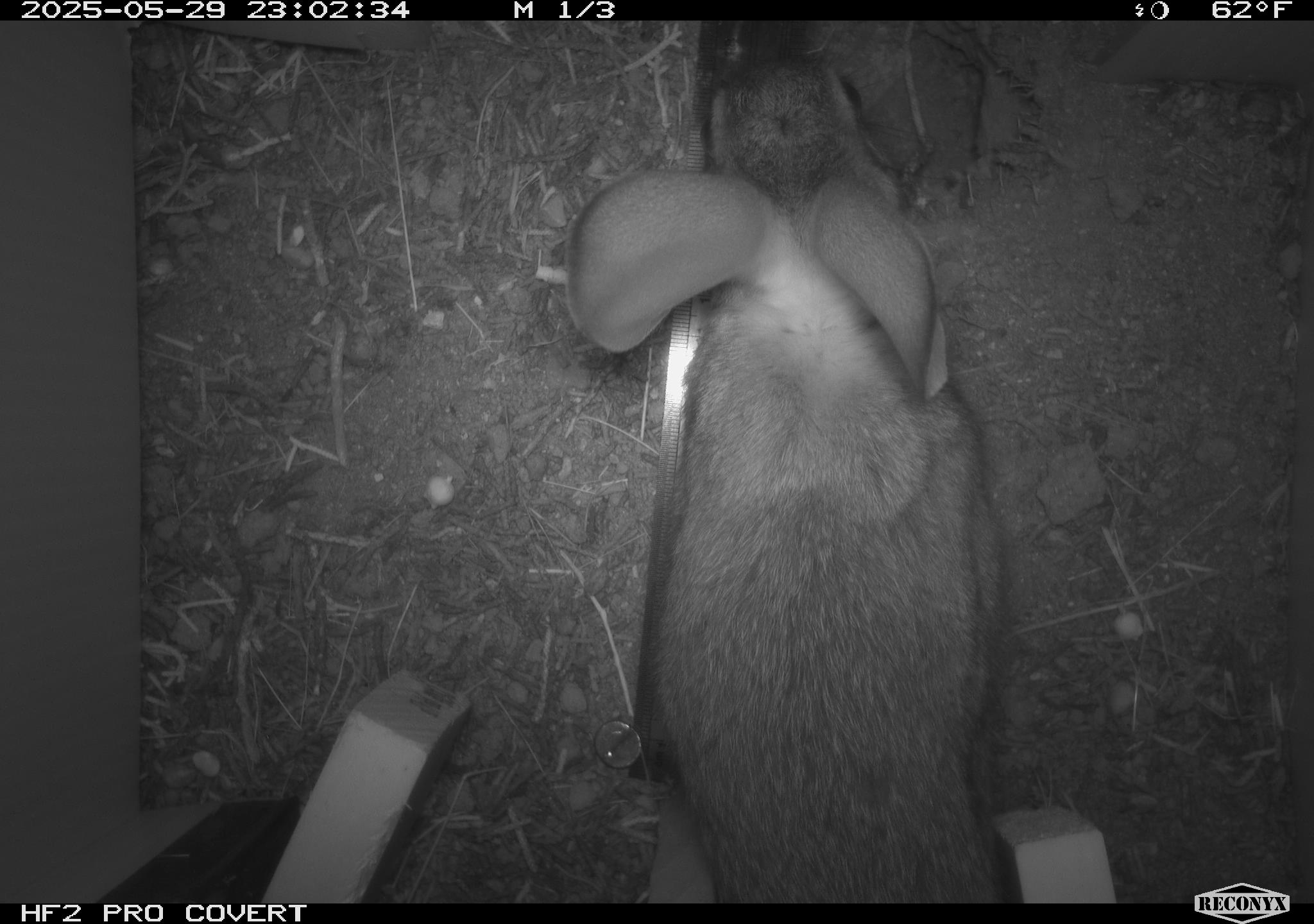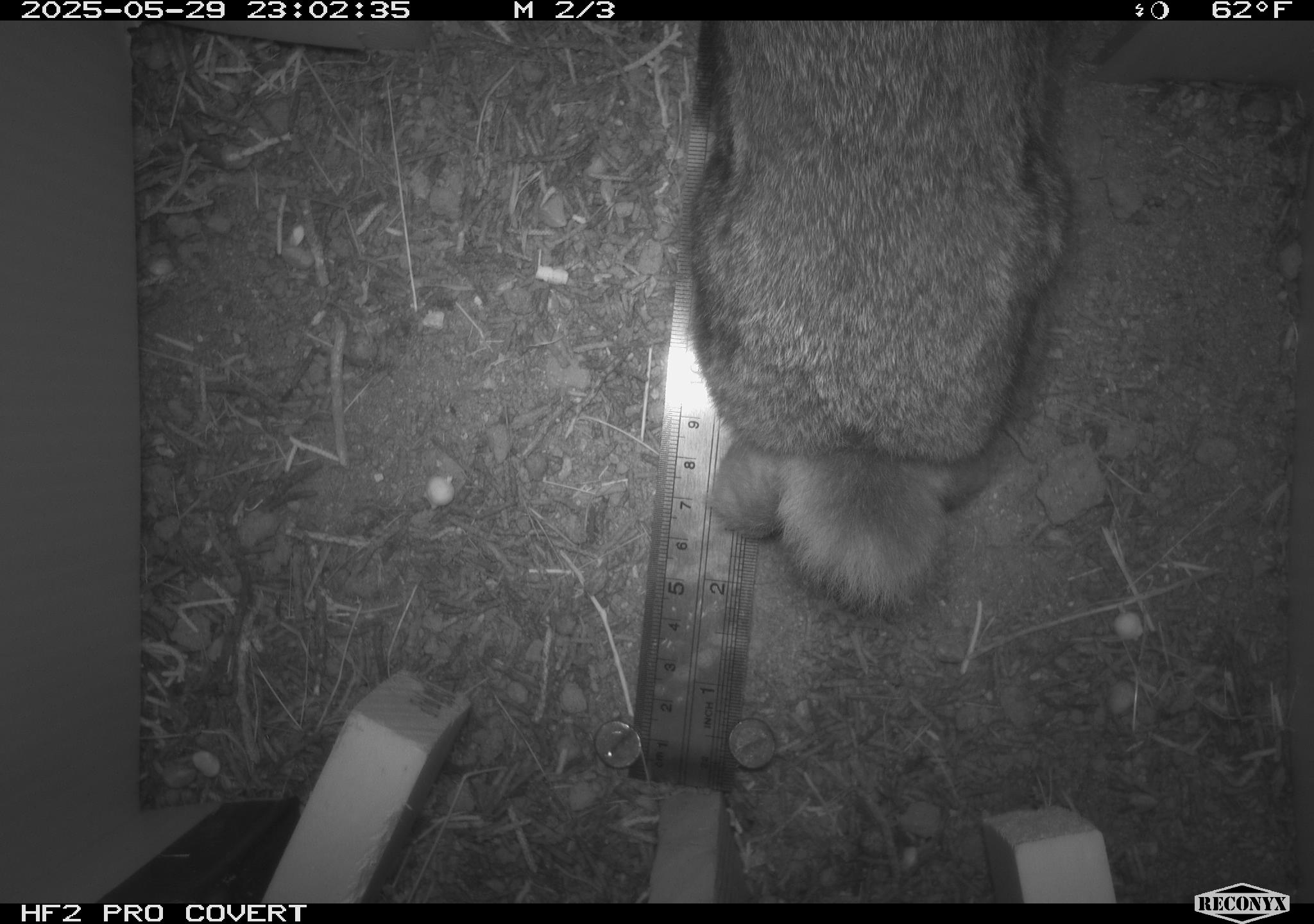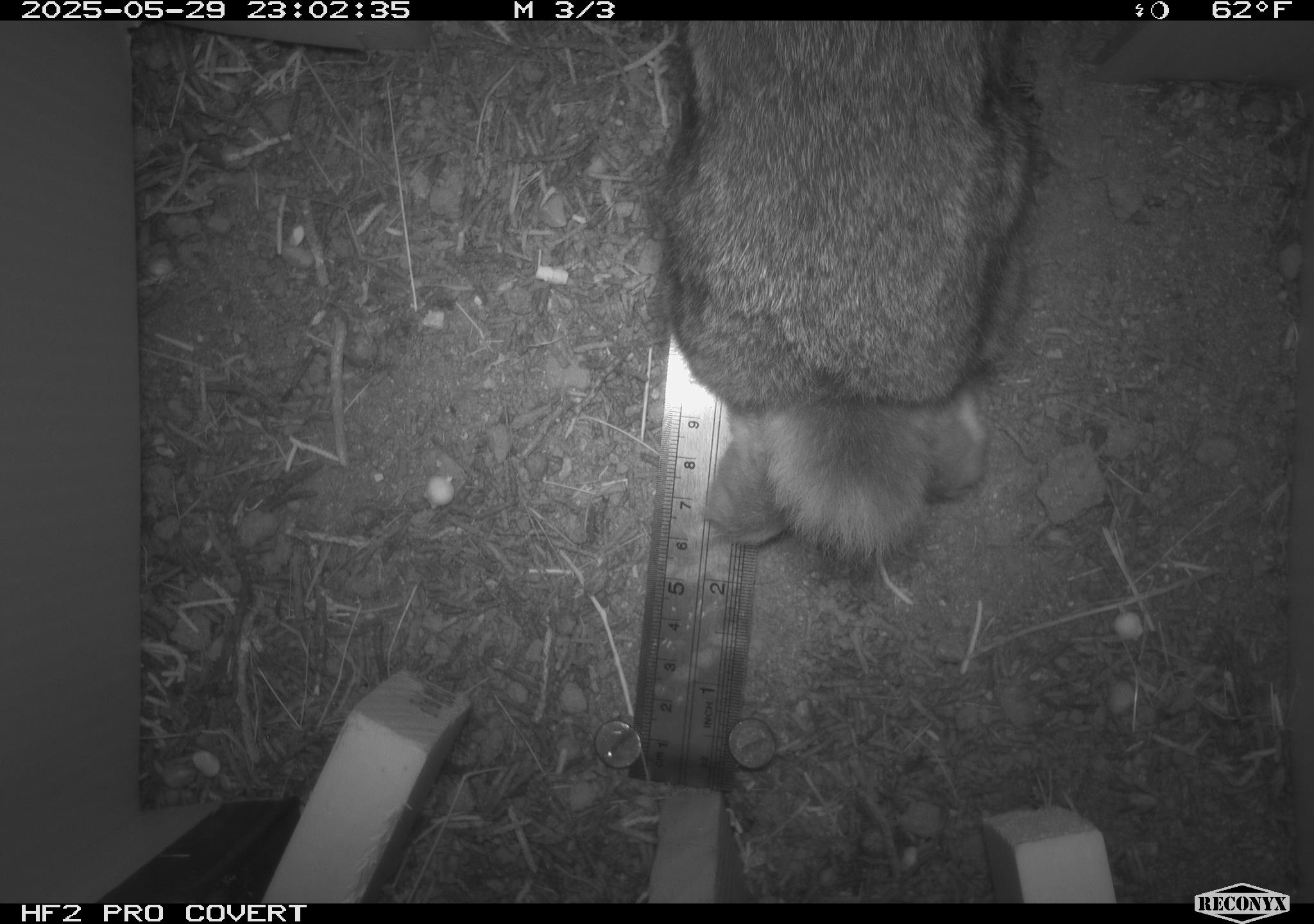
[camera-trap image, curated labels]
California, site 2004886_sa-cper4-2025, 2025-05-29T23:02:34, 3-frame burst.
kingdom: Animalia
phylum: Chordata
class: Mammalia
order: Lagomorpha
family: Leporidae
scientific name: Leporidae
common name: rabbit or hare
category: rabbit and hare family